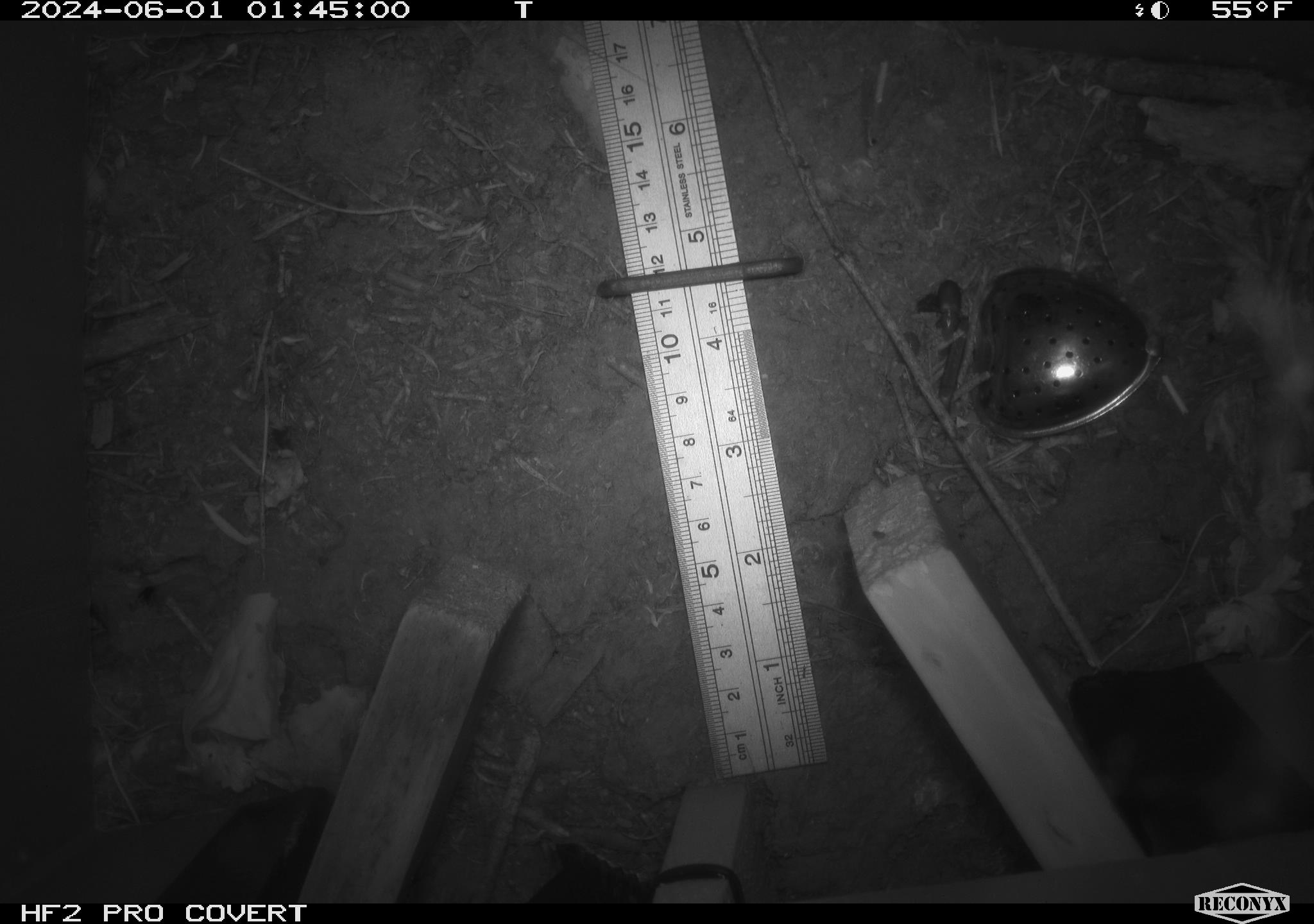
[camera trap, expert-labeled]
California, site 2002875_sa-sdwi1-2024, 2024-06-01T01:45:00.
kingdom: Animalia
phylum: Arthropoda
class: Insecta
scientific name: Insecta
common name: insect